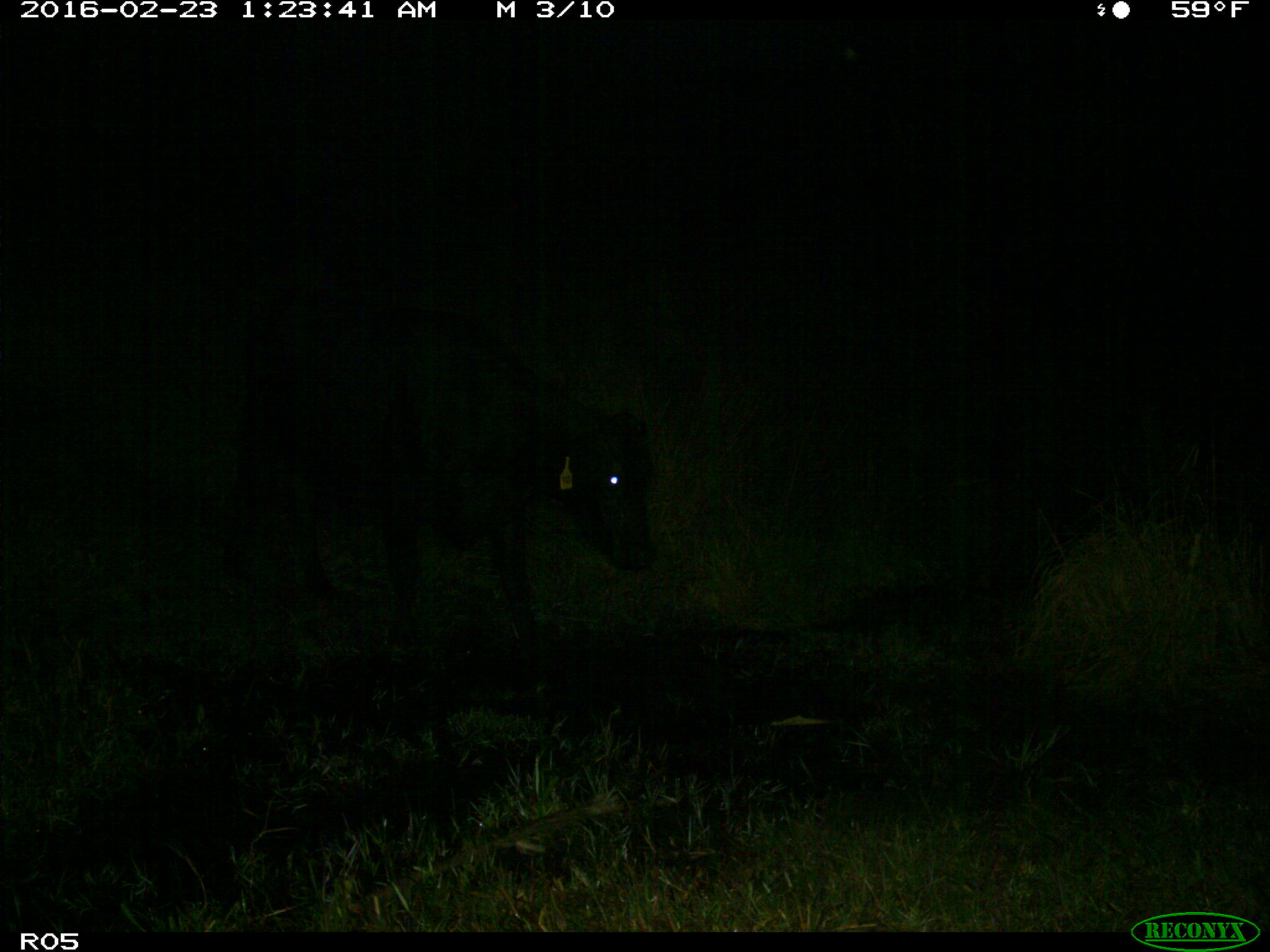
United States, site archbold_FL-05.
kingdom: Animalia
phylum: Chordata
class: Mammalia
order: Artiodactyla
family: Bovidae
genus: Bos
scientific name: Bos taurus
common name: domestic cow